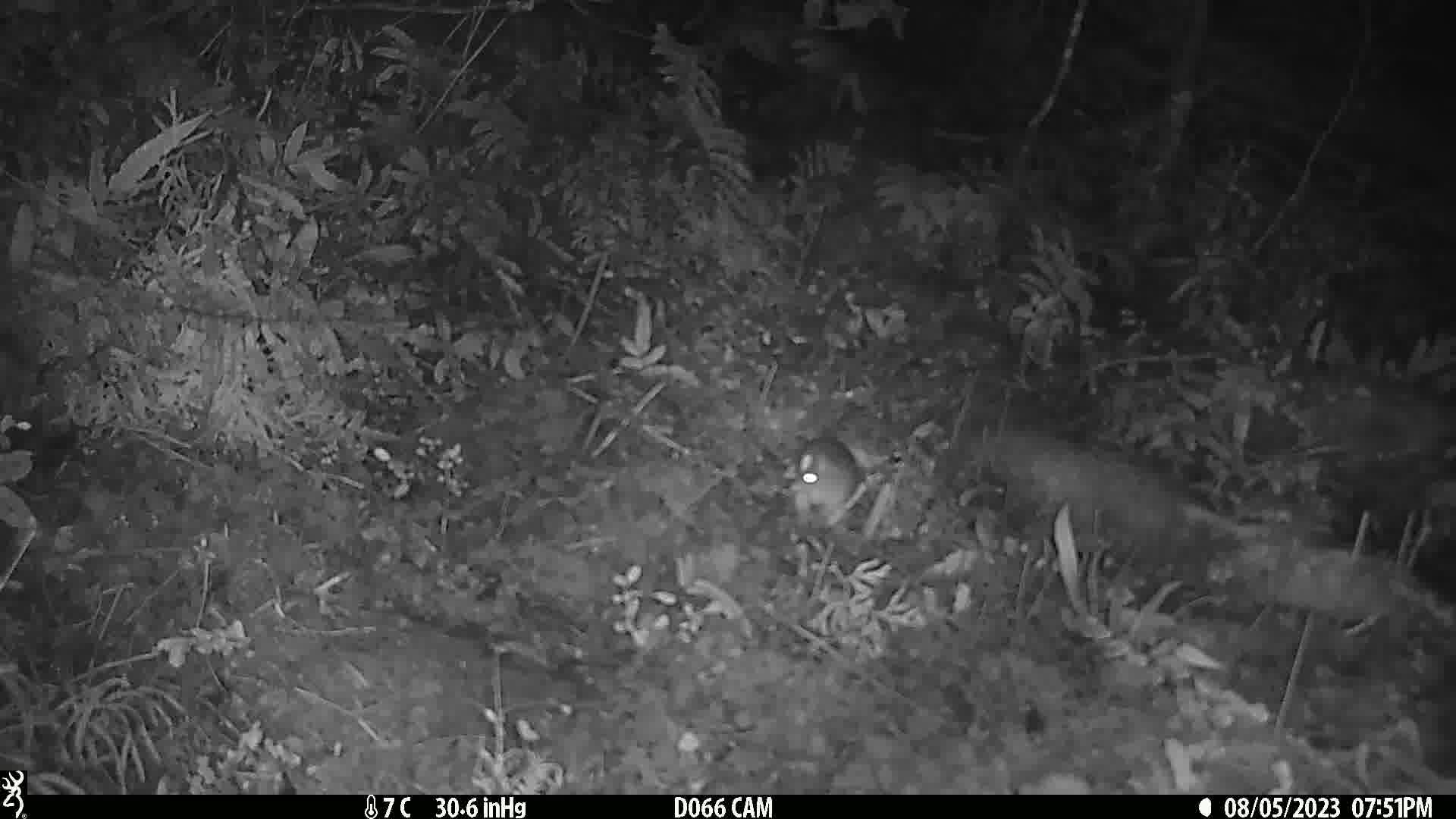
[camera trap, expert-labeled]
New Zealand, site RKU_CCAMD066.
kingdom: Animalia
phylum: Chordata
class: Mammalia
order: Rodentia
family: Muridae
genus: Rattus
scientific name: Rattus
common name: rat